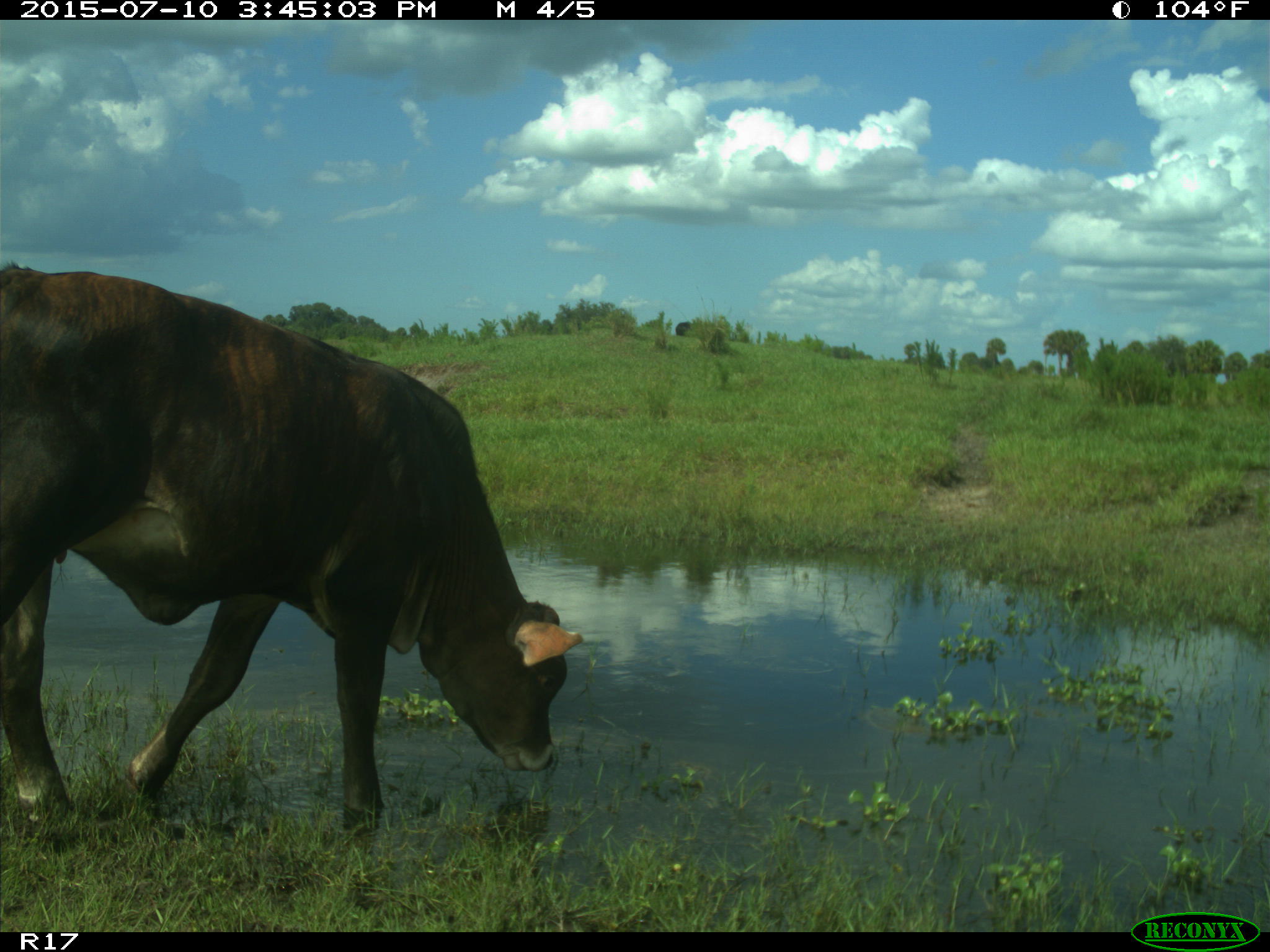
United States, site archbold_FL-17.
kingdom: Animalia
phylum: Chordata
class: Mammalia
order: Artiodactyla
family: Bovidae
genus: Bos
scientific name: Bos taurus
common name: domestic cow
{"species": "Bos taurus (domestic cow)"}